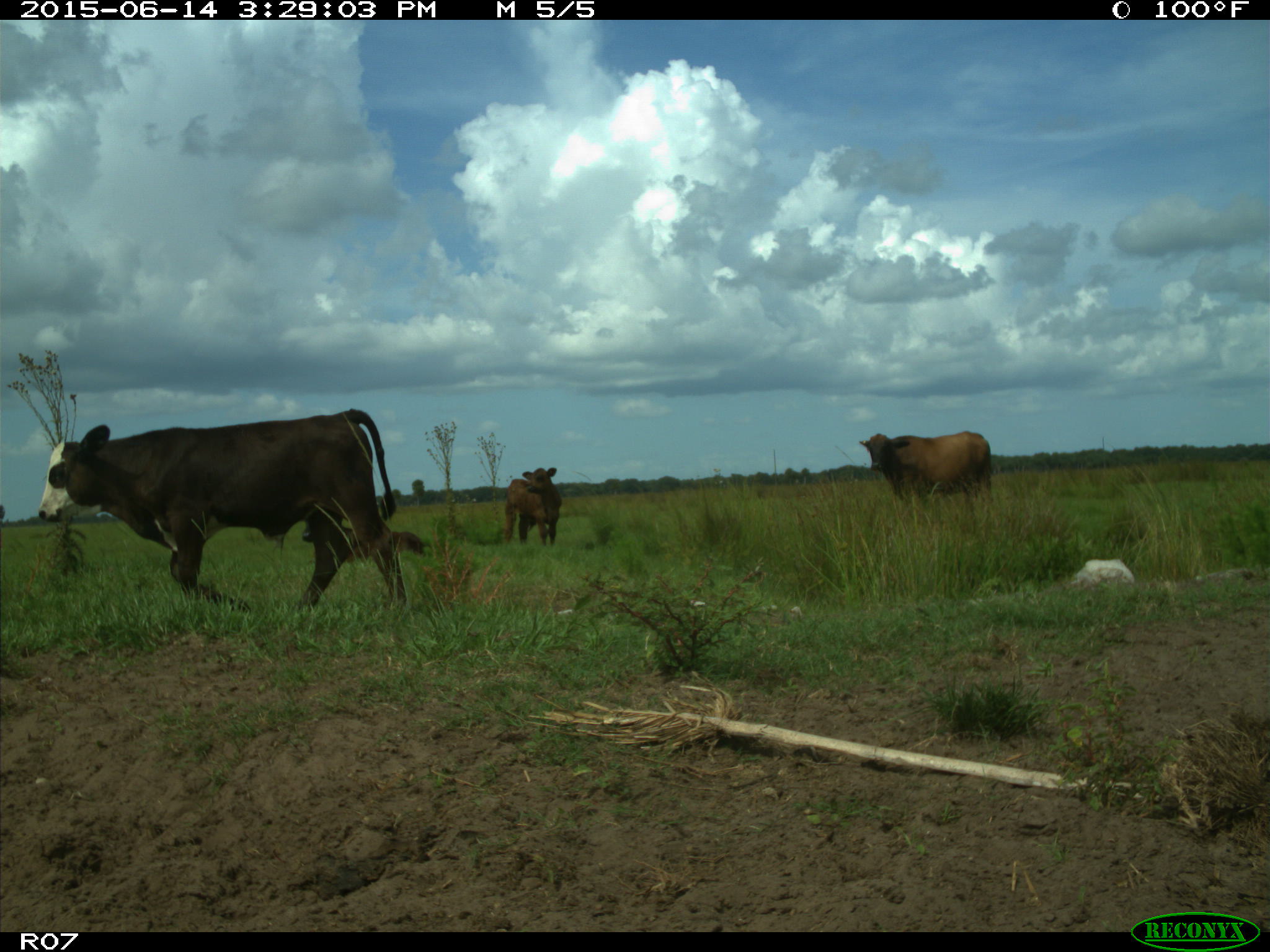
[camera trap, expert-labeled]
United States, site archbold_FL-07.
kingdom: Animalia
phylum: Chordata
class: Mammalia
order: Artiodactyla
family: Bovidae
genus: Bos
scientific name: Bos taurus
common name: domestic cow